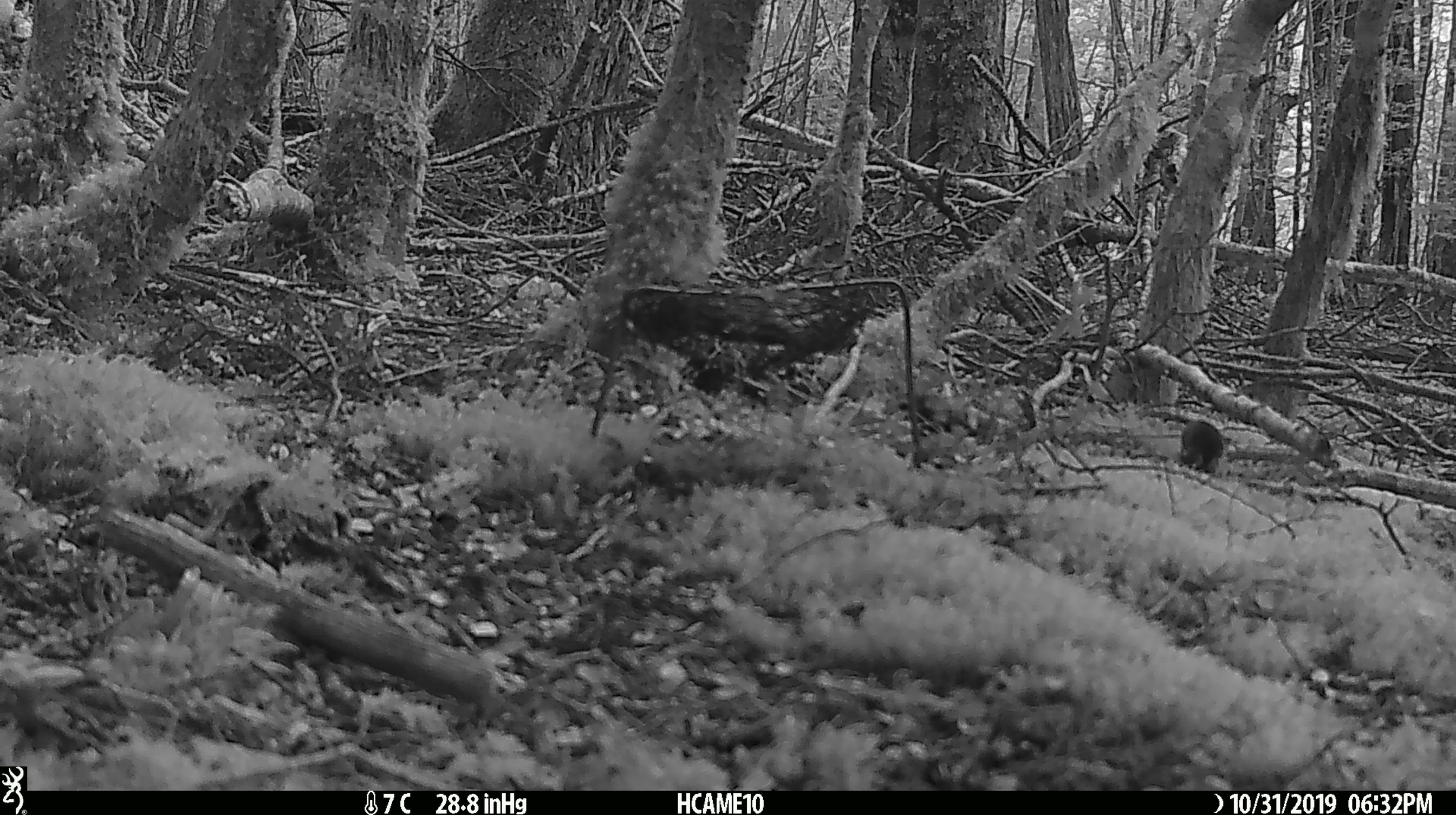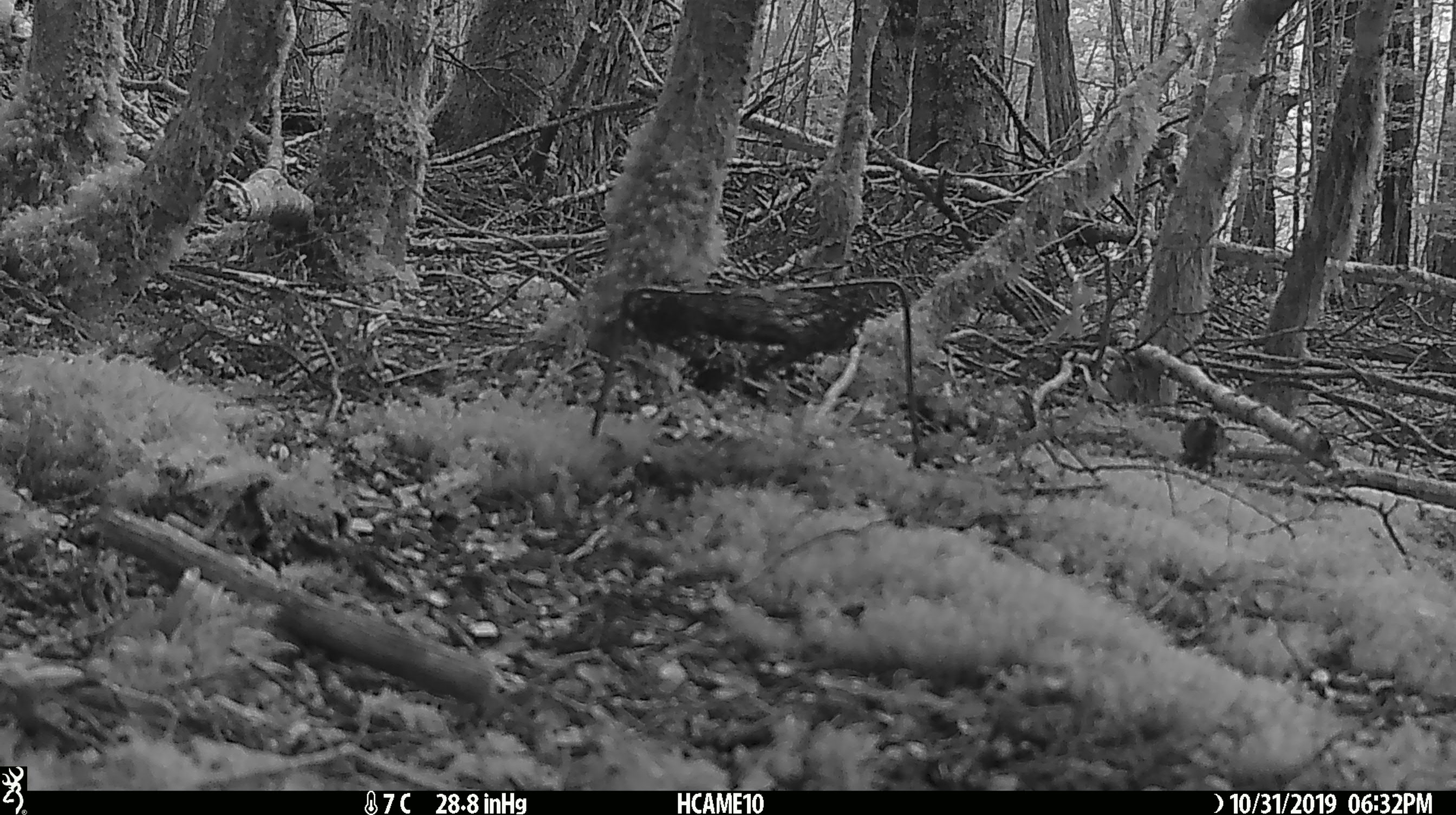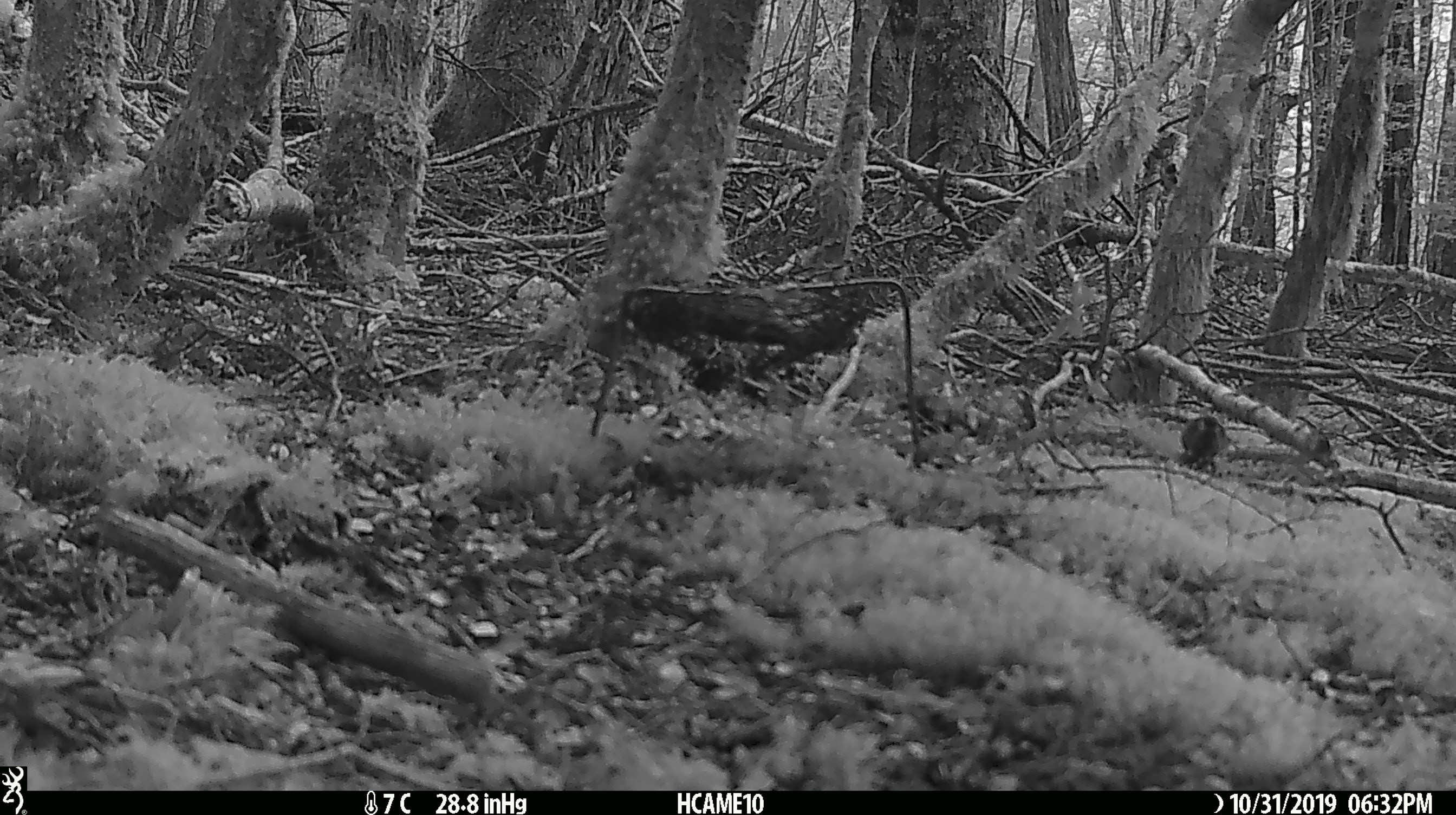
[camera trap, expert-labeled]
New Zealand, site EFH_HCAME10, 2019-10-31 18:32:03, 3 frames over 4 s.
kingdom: Animalia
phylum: Chordata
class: Mammalia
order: Rodentia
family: Muridae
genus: Mus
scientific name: Mus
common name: mouse